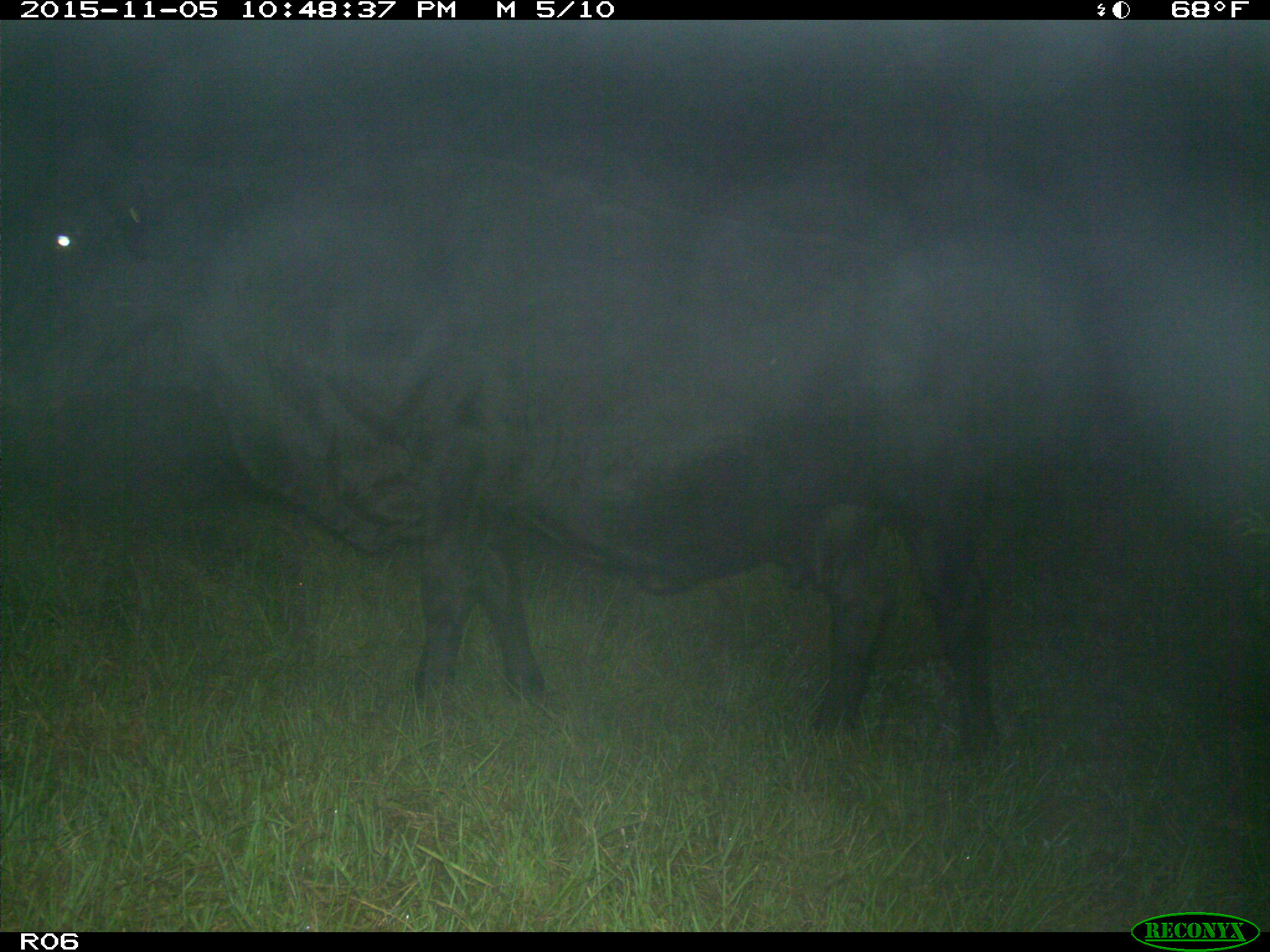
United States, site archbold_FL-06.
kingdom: Animalia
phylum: Chordata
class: Mammalia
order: Artiodactyla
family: Bovidae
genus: Bos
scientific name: Bos taurus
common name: domestic cow